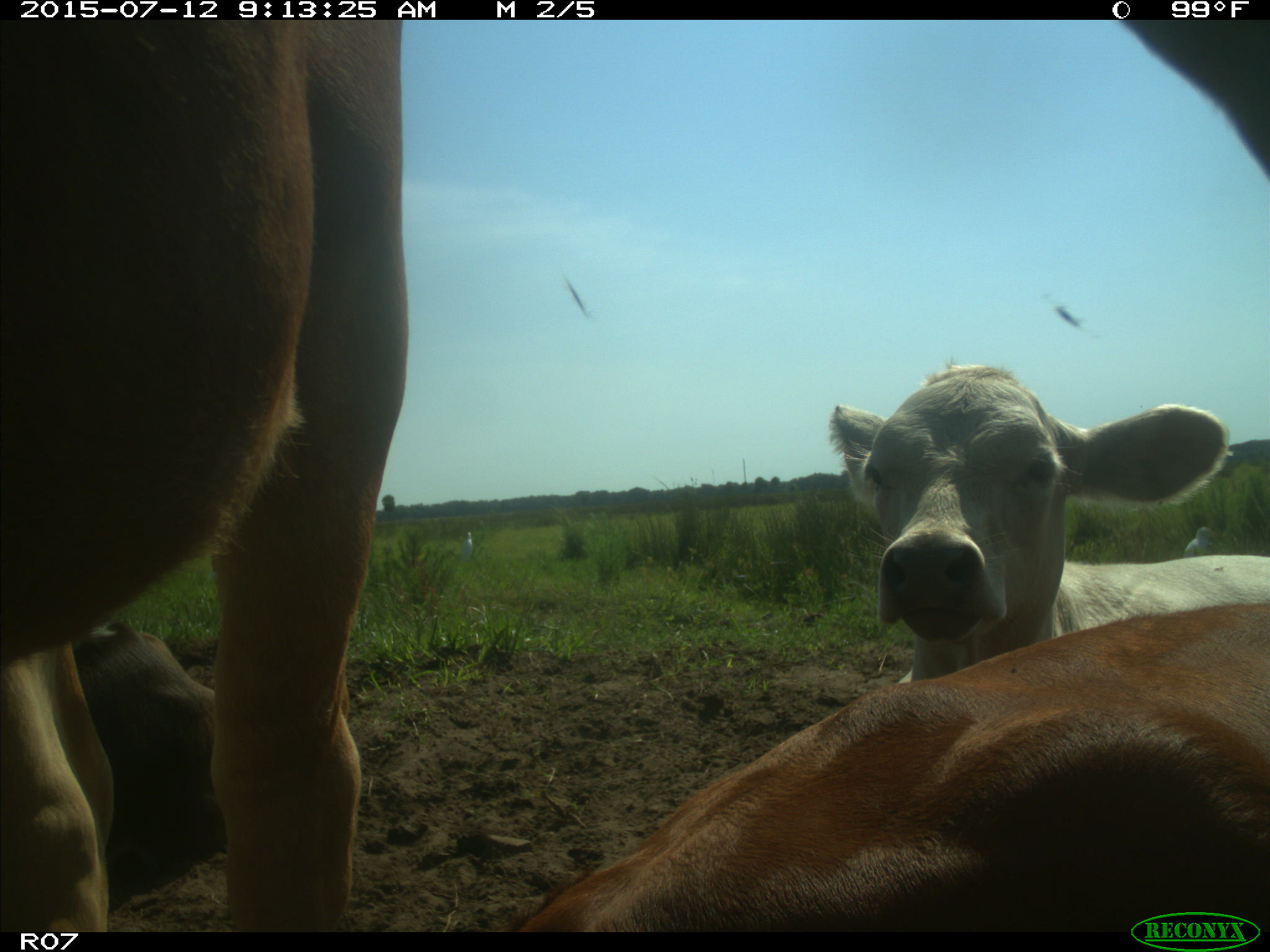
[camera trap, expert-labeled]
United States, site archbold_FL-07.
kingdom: Animalia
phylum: Chordata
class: Mammalia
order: Artiodactyla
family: Bovidae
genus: Bos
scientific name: Bos taurus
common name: domestic cow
Bos taurus (domestic cow).